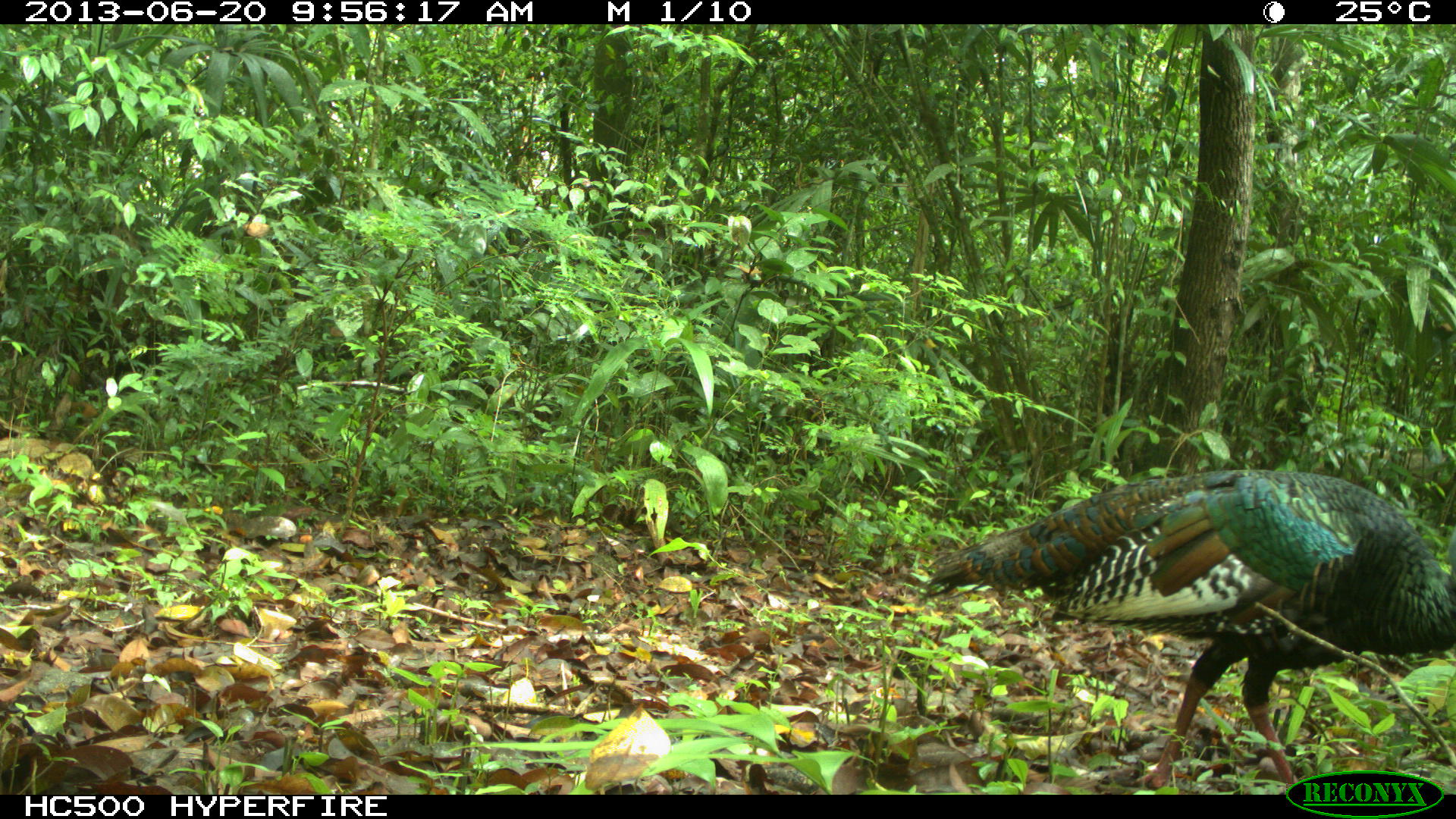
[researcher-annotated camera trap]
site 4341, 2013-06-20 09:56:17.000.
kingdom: Animalia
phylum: Chordata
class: Aves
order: Galliformes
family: Phasianidae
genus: Meleagris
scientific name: Meleagris ocellata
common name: ocellated turkey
Meleagris ocellata (ocellated turkey), count 1.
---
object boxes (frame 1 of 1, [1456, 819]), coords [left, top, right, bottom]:
meleagris ocellata: [922, 470, 1455, 789]